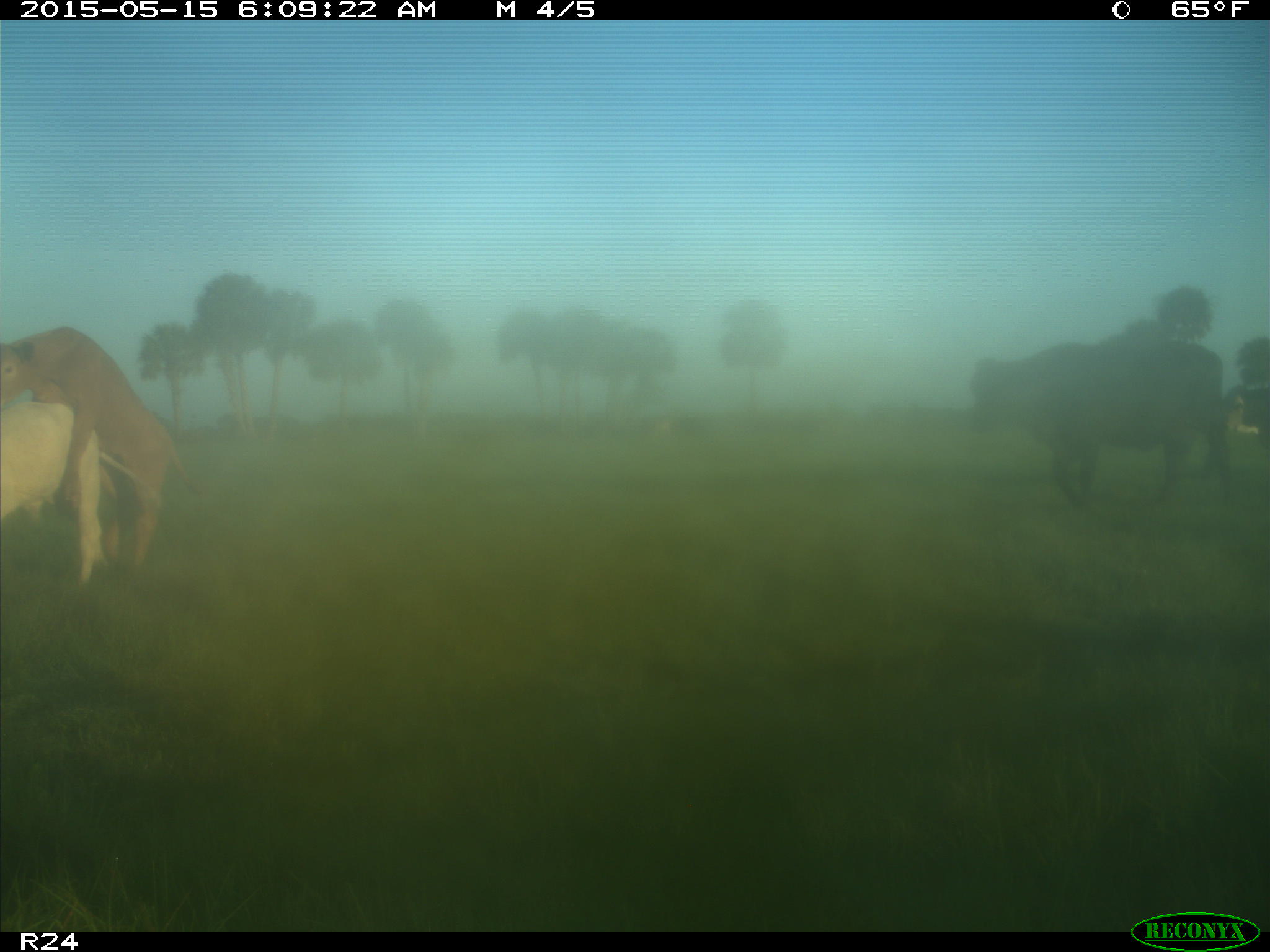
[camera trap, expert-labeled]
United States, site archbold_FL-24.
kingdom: Animalia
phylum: Chordata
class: Mammalia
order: Artiodactyla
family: Bovidae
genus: Bos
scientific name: Bos taurus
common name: domestic cow